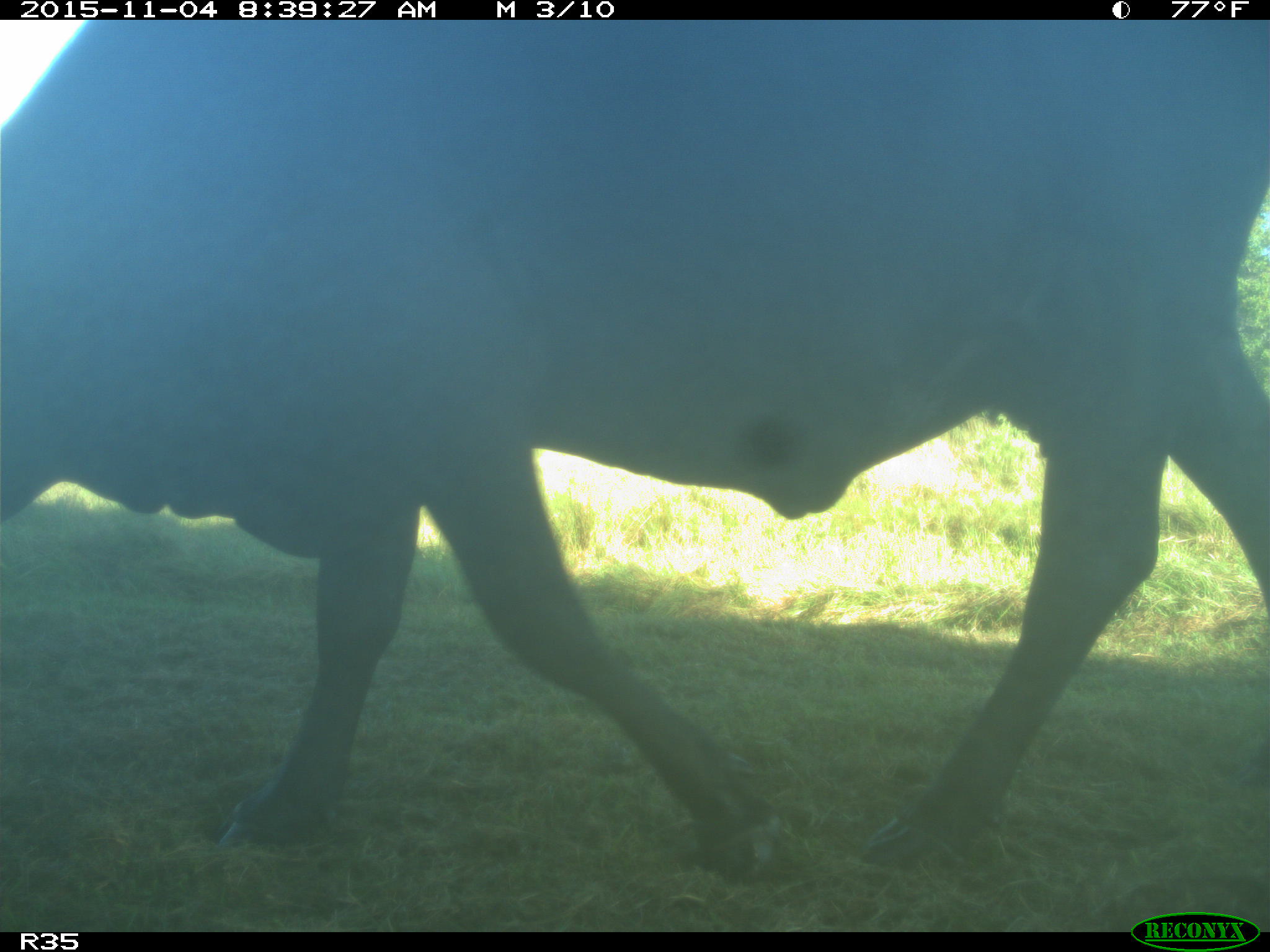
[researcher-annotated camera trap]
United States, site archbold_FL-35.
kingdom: Animalia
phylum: Chordata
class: Mammalia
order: Artiodactyla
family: Bovidae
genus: Bos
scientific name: Bos taurus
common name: domestic cow